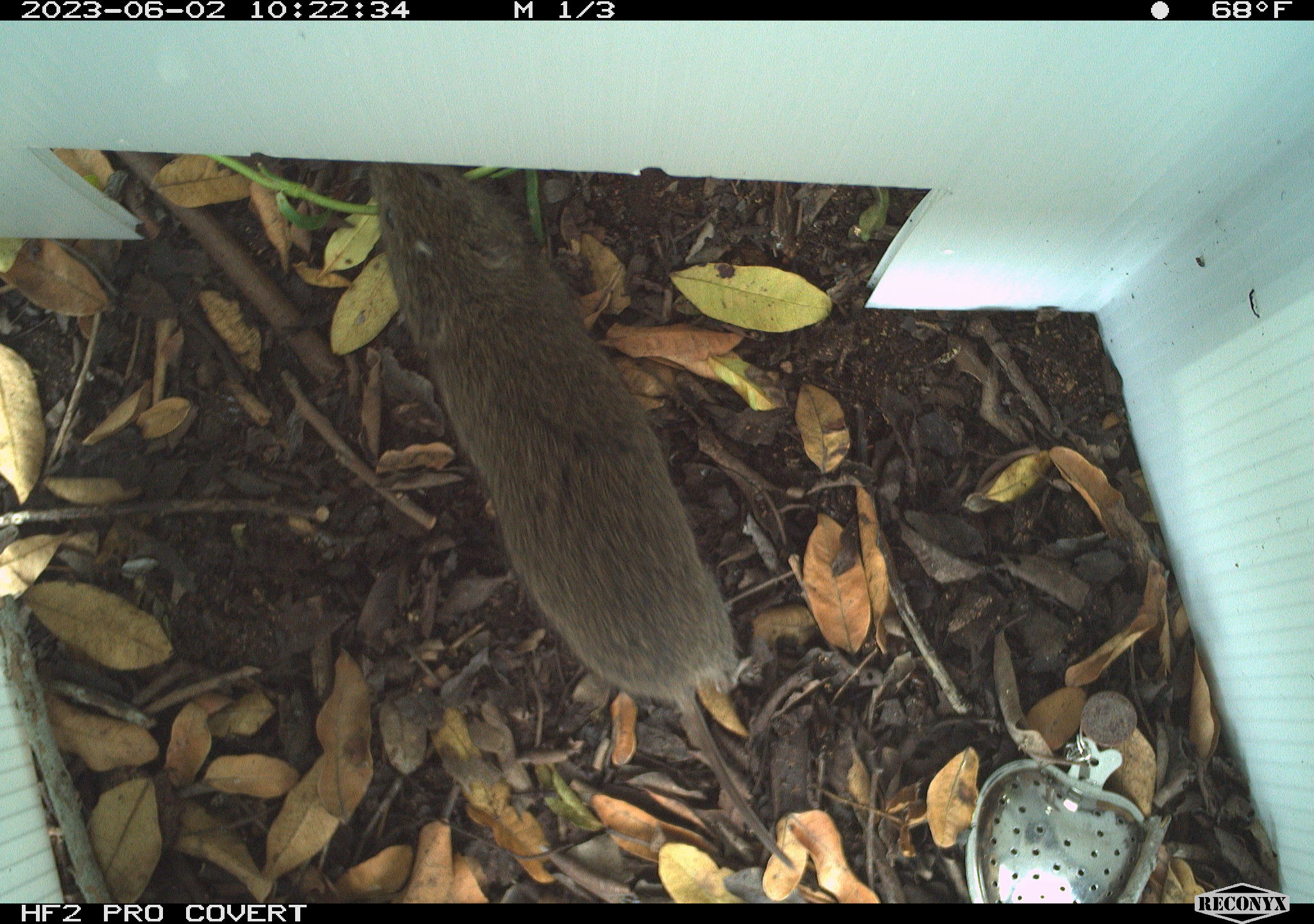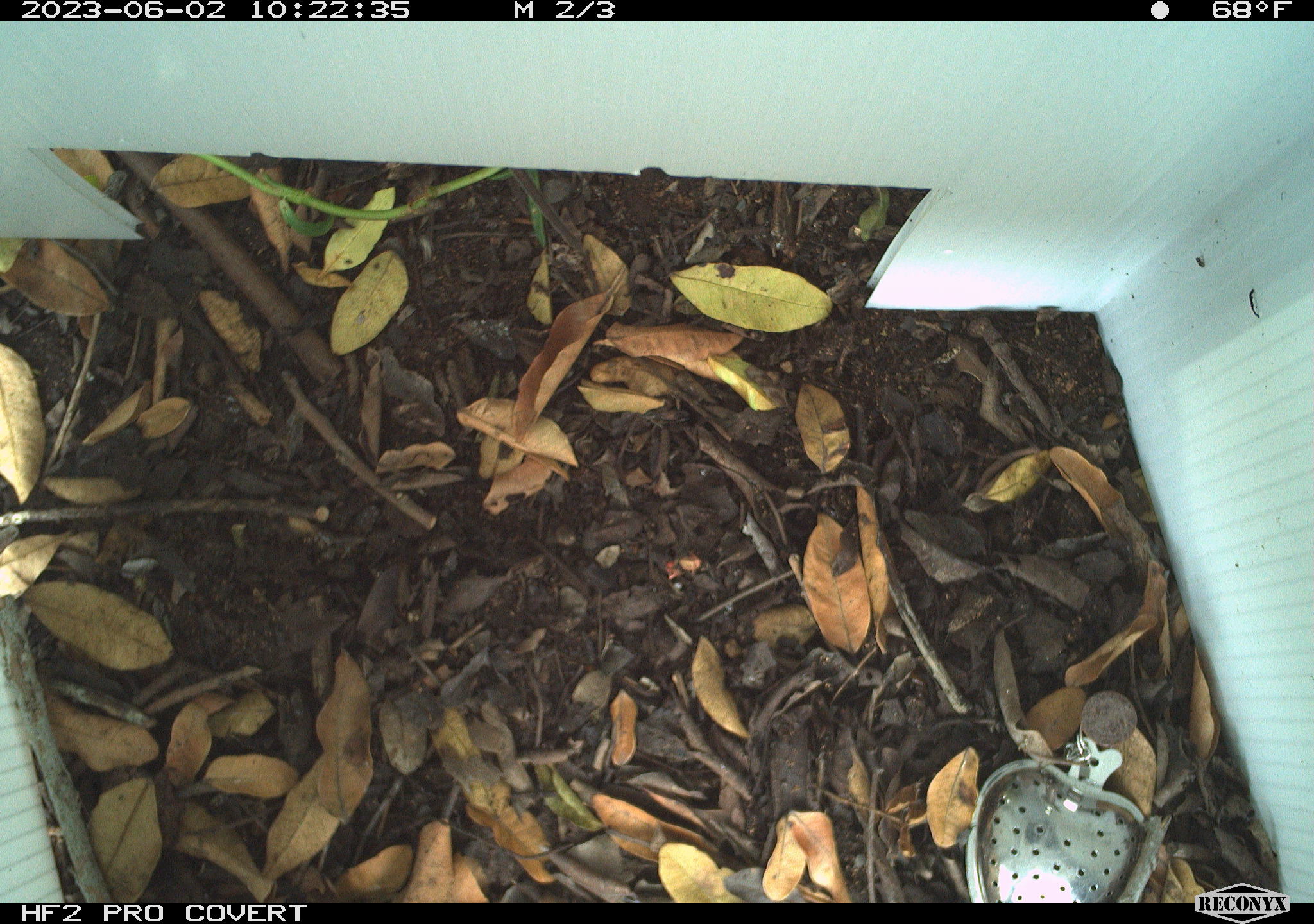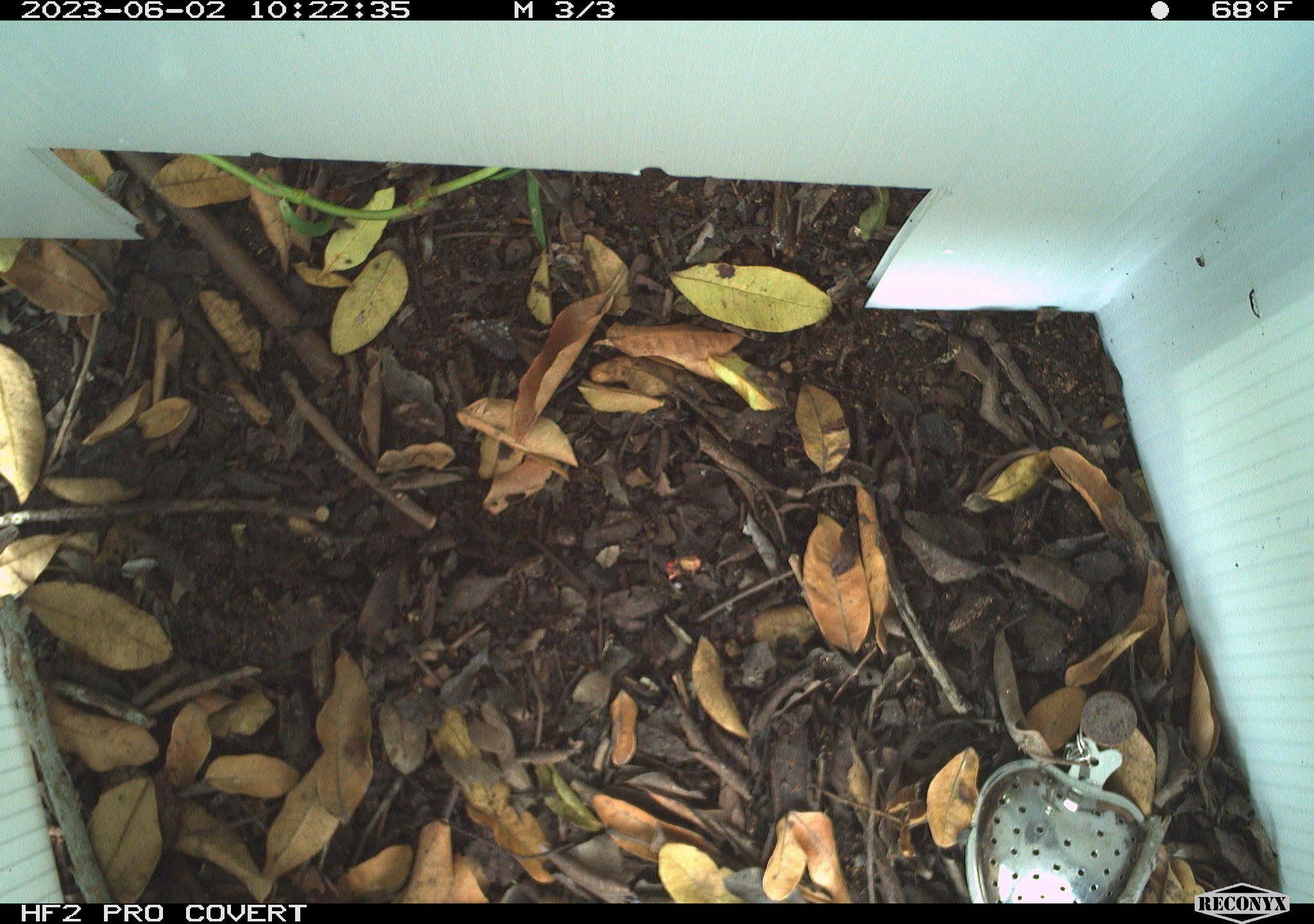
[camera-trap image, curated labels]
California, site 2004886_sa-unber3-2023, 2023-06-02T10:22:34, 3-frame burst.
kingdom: Animalia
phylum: Chordata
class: Mammalia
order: Rodentia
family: Cricetidae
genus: Microtus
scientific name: Microtus californicus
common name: california vole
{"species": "california vole (Microtus californicus)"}